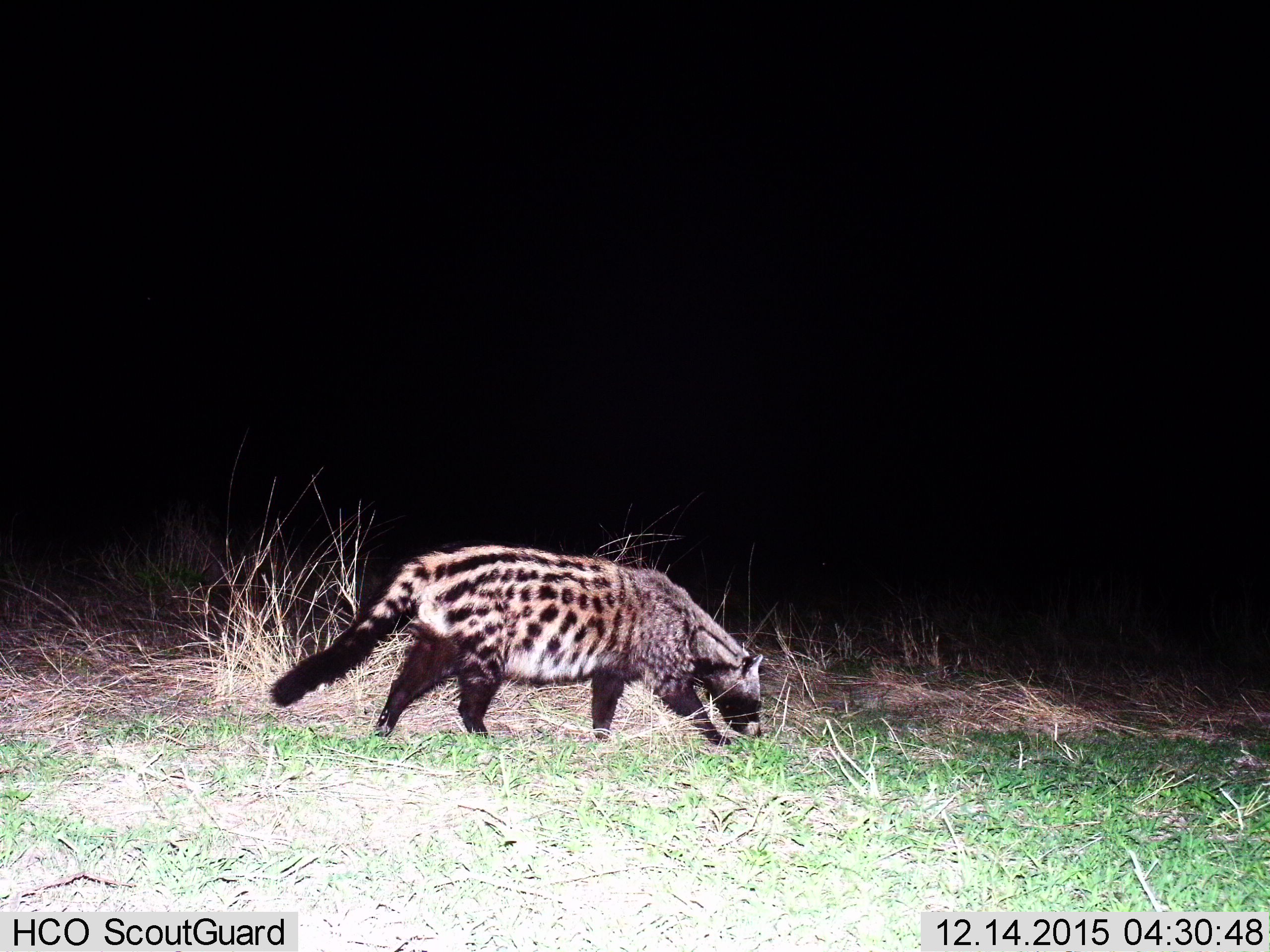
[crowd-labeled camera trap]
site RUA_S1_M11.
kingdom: Animalia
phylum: Chordata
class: Mammalia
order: Carnivora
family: Viverridae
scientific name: Viverridae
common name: civet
Civet (Viverridae), count 1. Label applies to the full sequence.